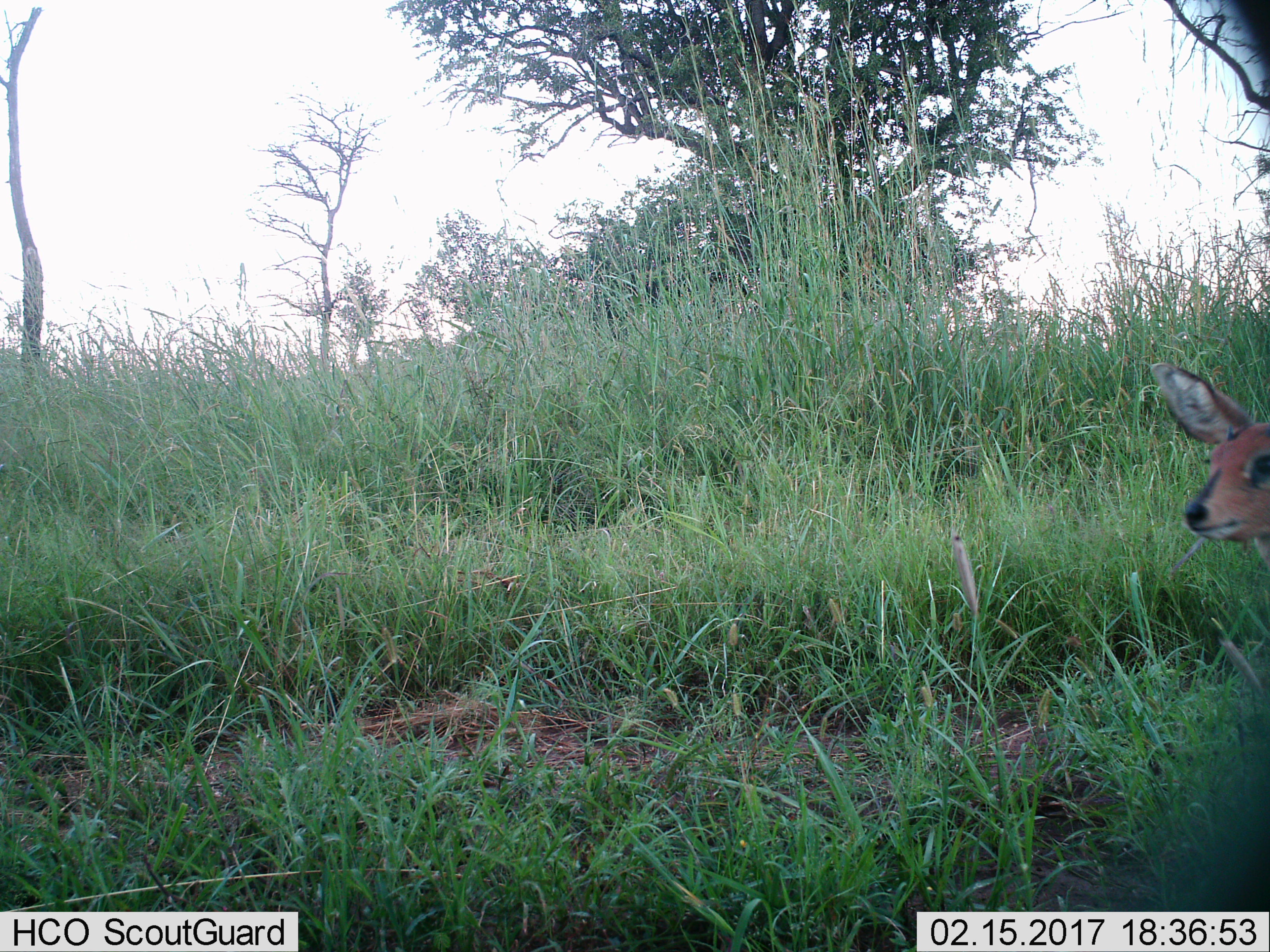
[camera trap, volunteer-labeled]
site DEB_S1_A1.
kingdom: Animalia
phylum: Chordata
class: Mammalia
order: Artiodactyla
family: Bovidae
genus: Sylvicapra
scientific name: Sylvicapra grimmia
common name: common duiker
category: duikercommongrey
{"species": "duikercommongrey (common duiker) (Sylvicapra grimmia)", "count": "1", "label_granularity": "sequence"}